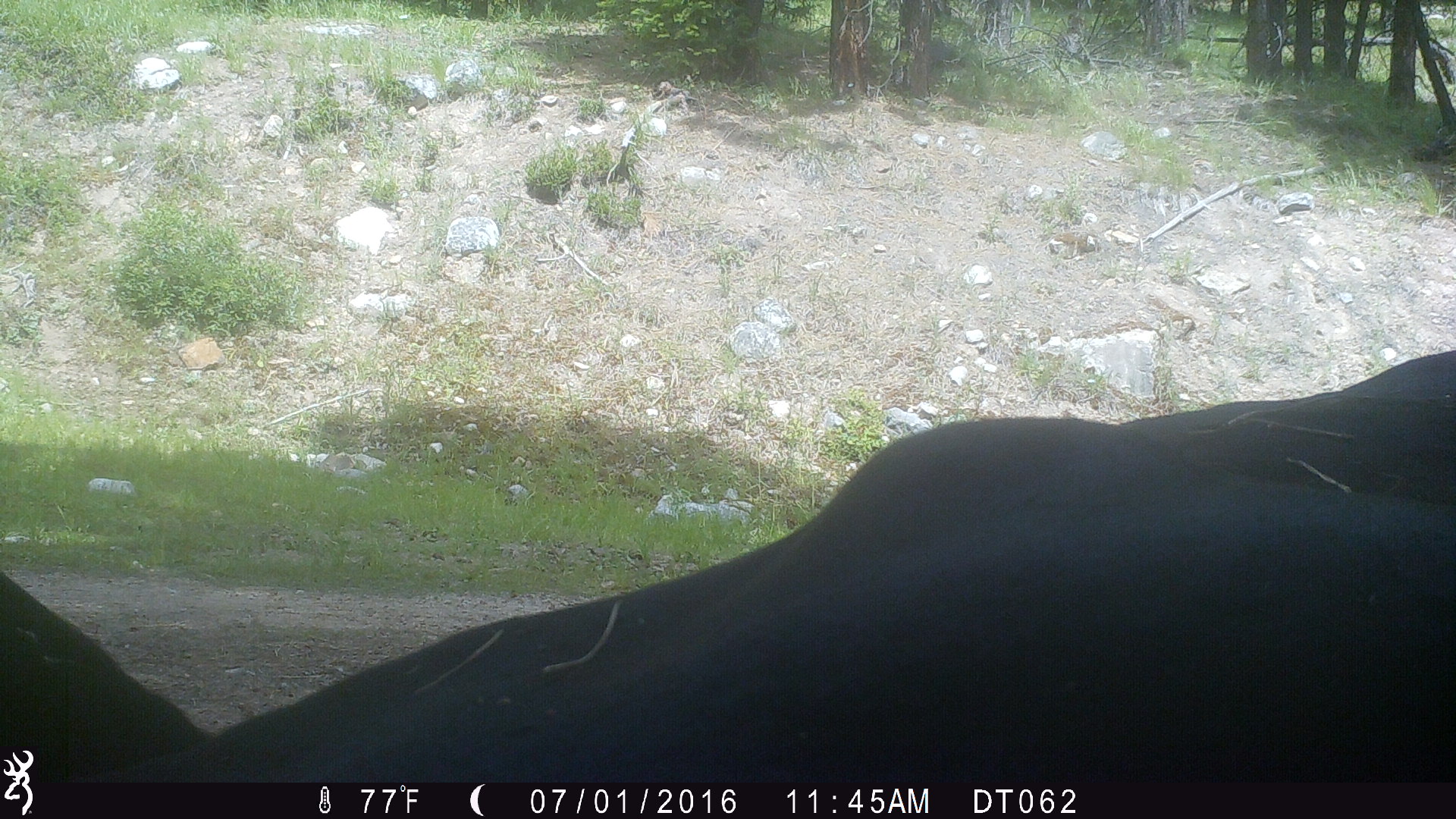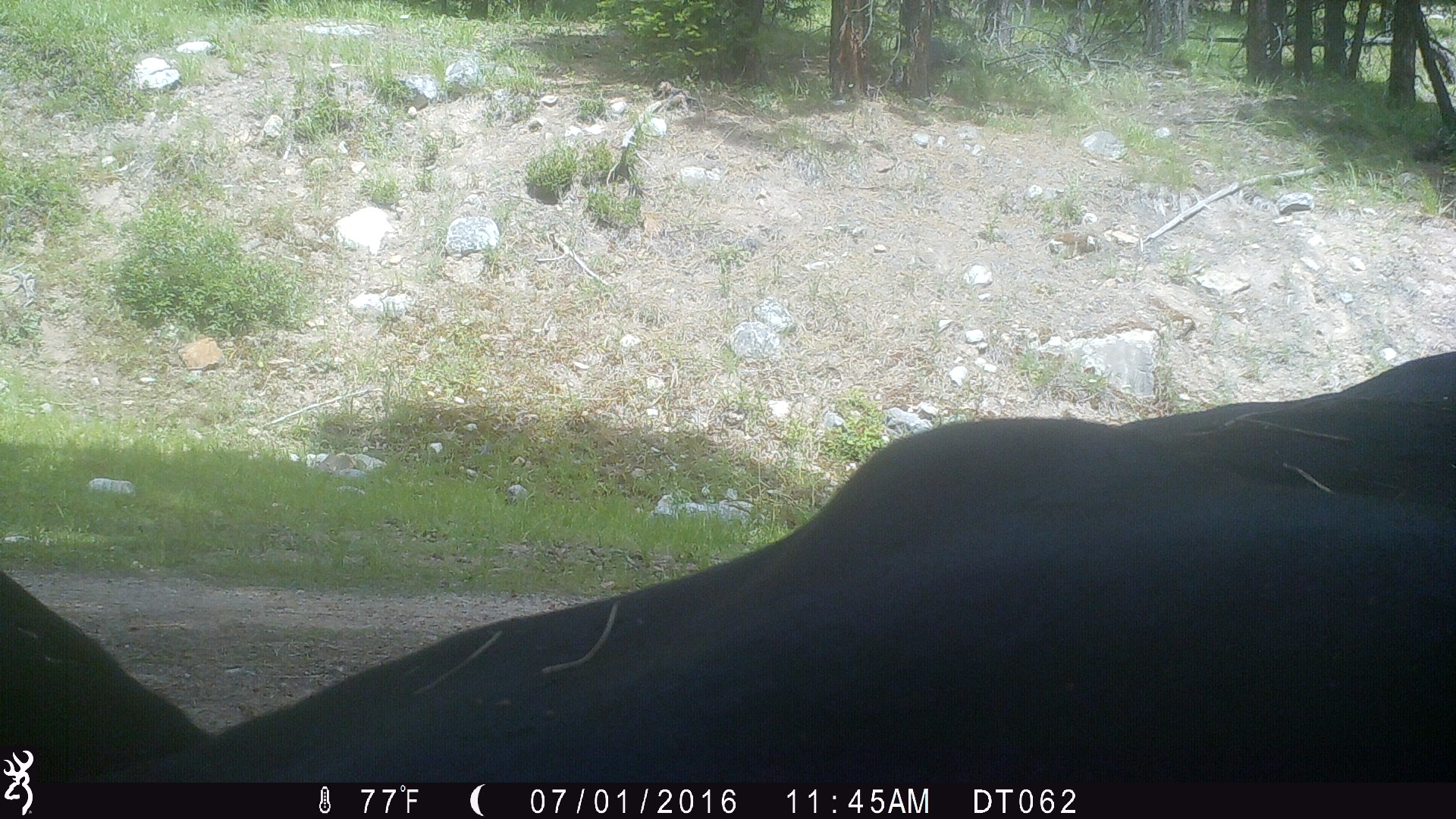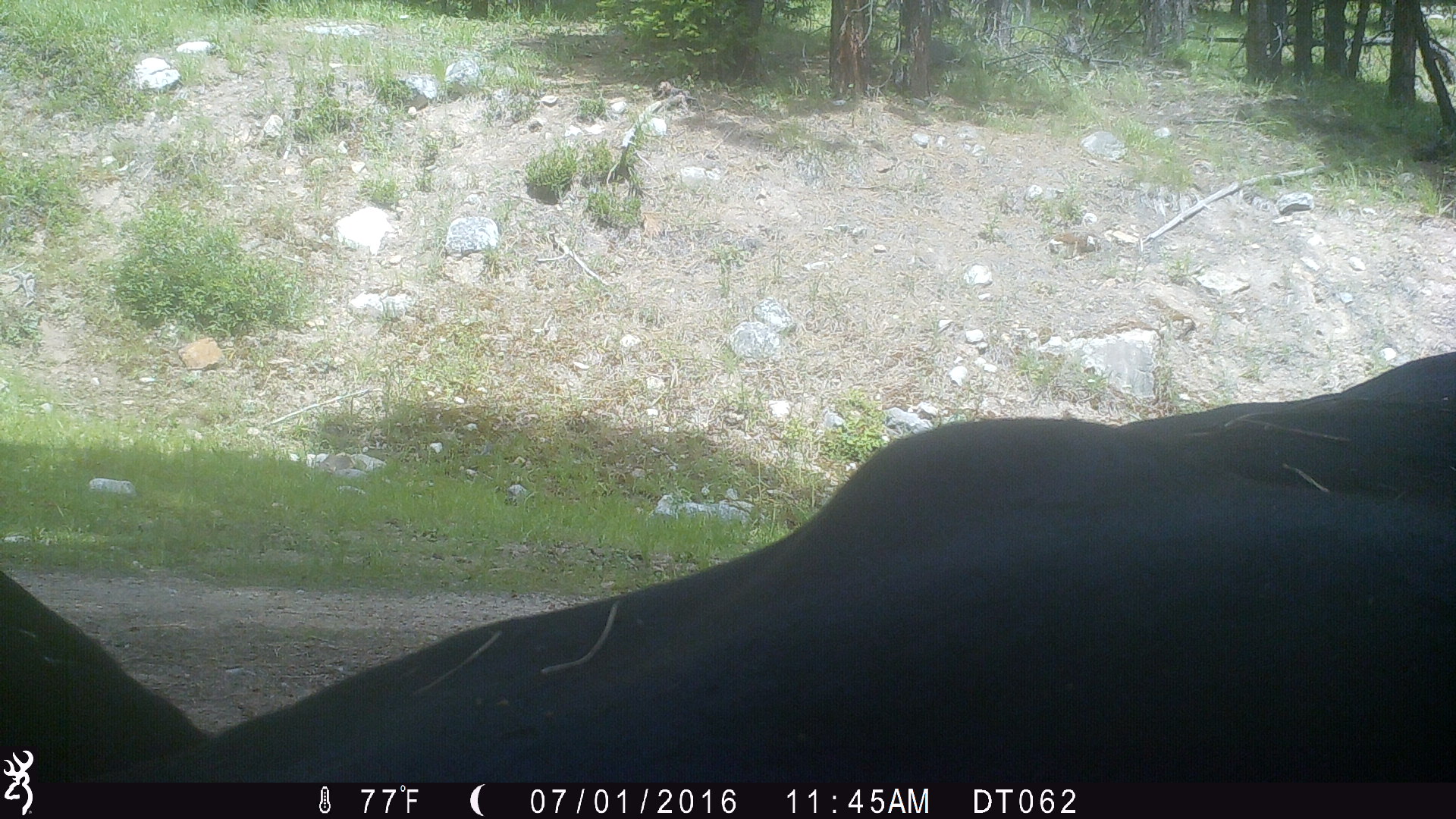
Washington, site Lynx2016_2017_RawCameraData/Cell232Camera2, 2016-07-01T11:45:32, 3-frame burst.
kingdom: Animalia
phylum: Chordata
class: Mammalia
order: Artiodactyla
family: Bovidae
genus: Bos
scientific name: Bos taurus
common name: domestic cattle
Domestic cattle (Bos taurus). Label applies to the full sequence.